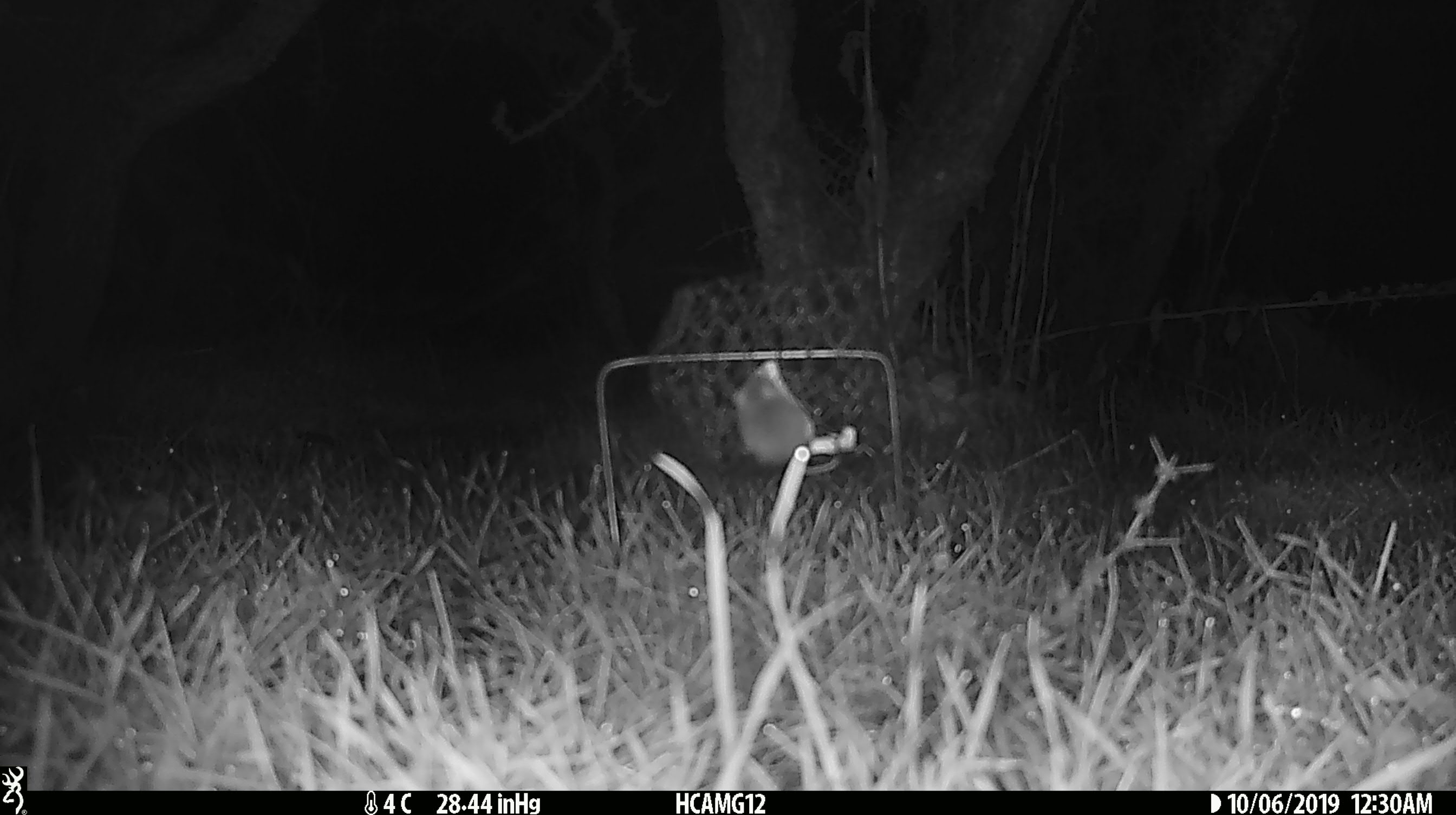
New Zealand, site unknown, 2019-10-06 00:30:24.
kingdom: Animalia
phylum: Chordata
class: Mammalia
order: Rodentia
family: Muridae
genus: Mus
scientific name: Mus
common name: mouse